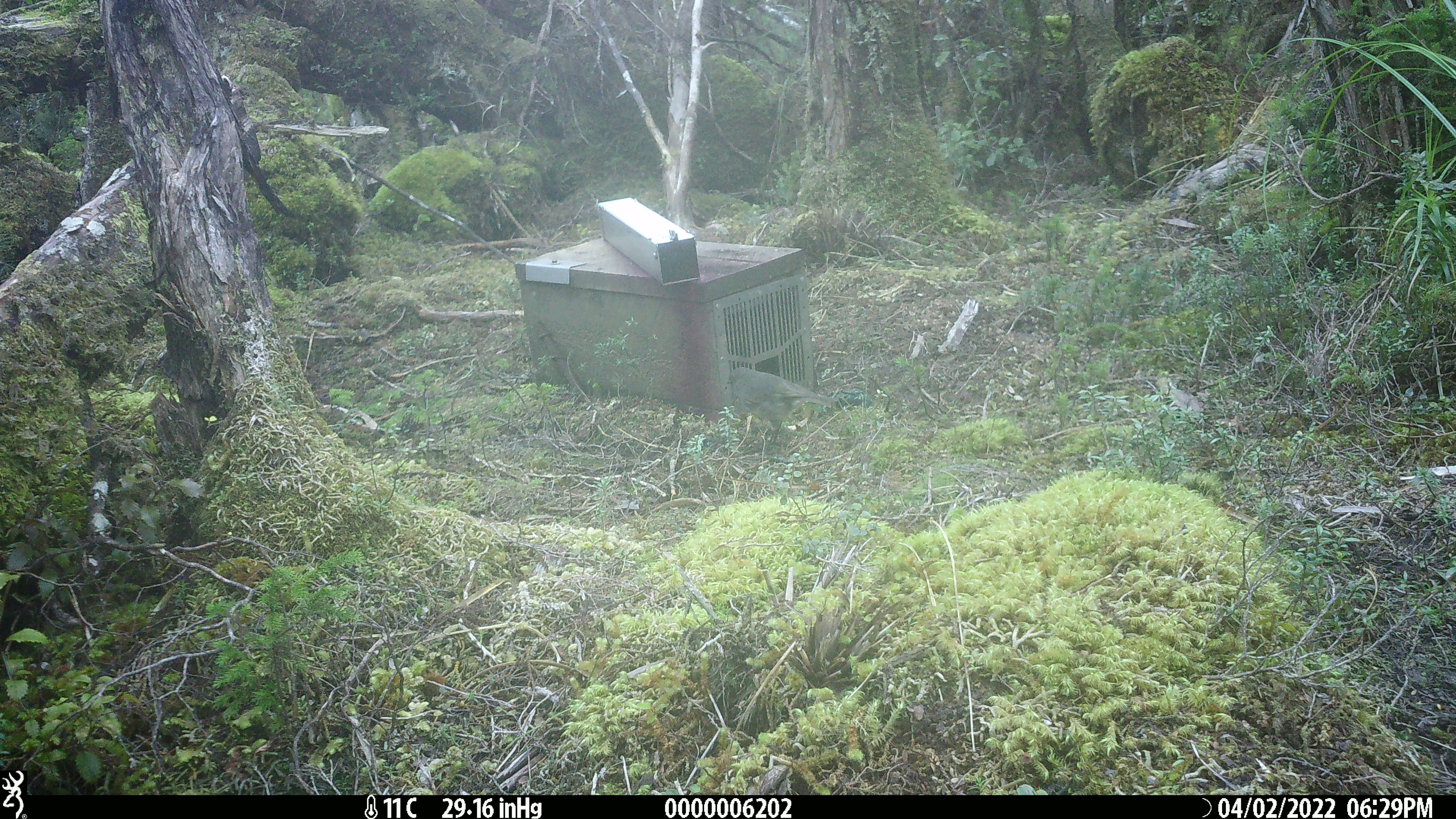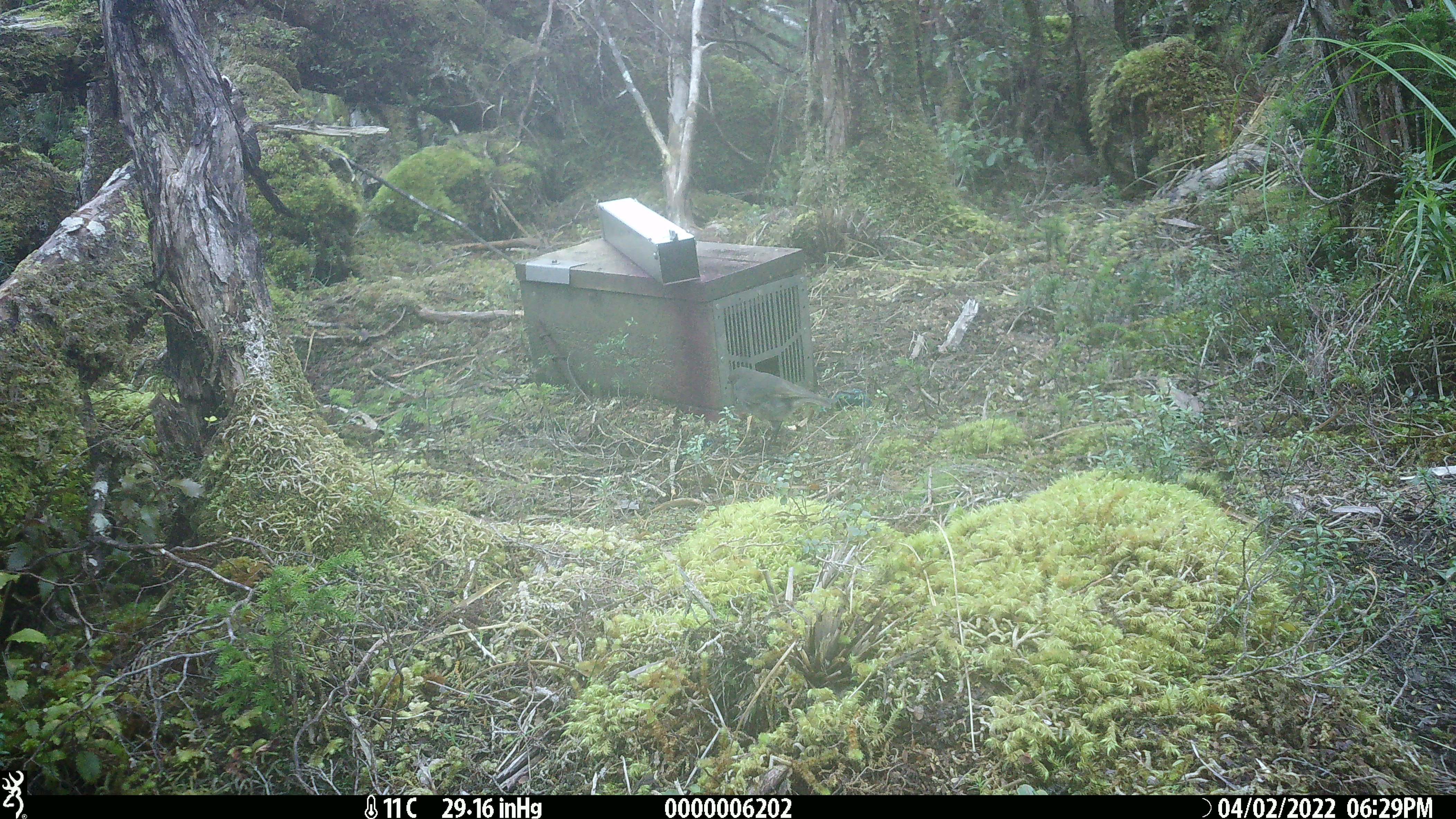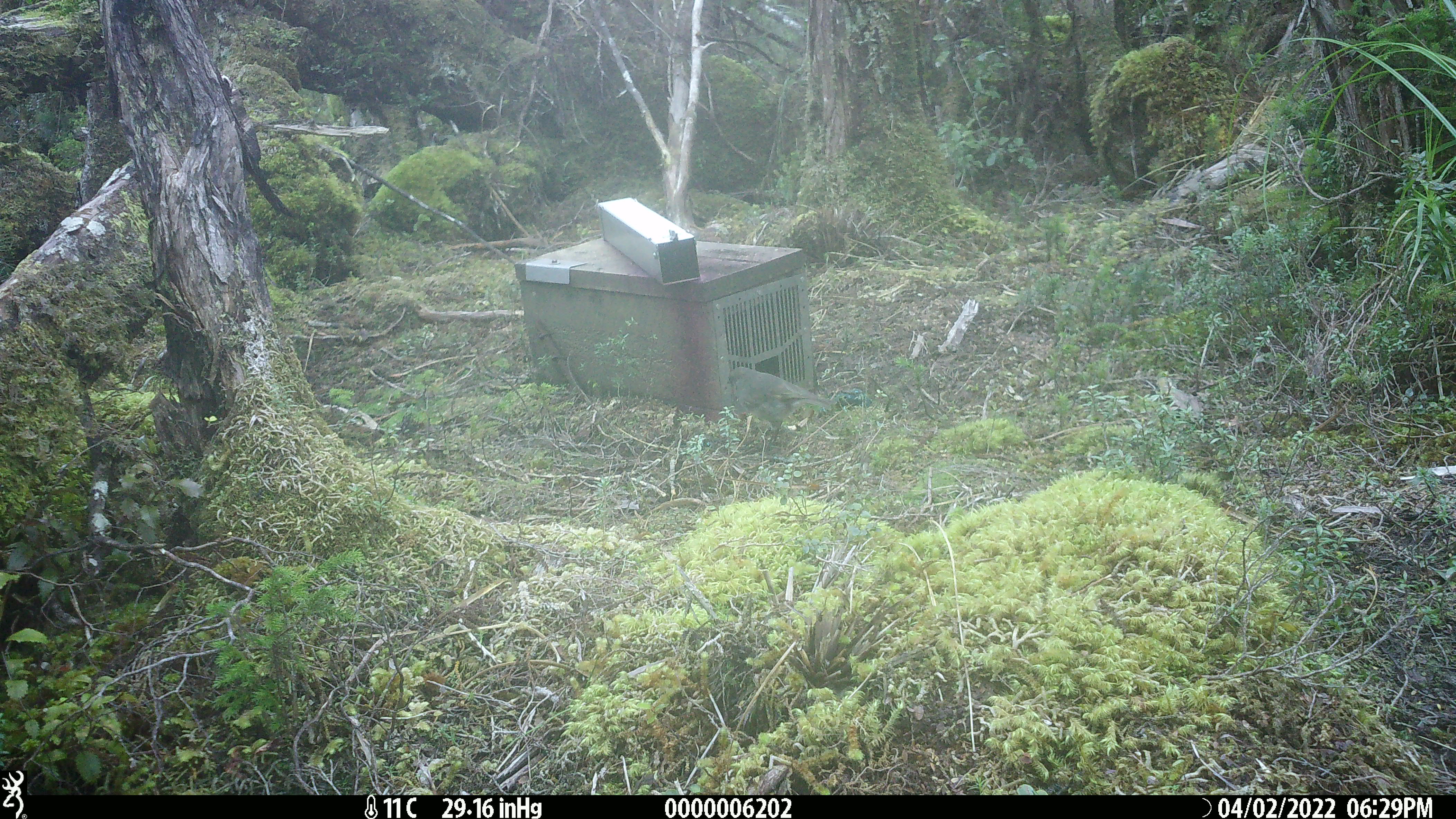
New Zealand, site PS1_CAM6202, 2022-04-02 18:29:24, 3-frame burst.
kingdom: Animalia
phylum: Chordata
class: Aves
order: Passeriformes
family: Petroicidae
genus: Petroica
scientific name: Petroica australis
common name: new zealand robin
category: robin